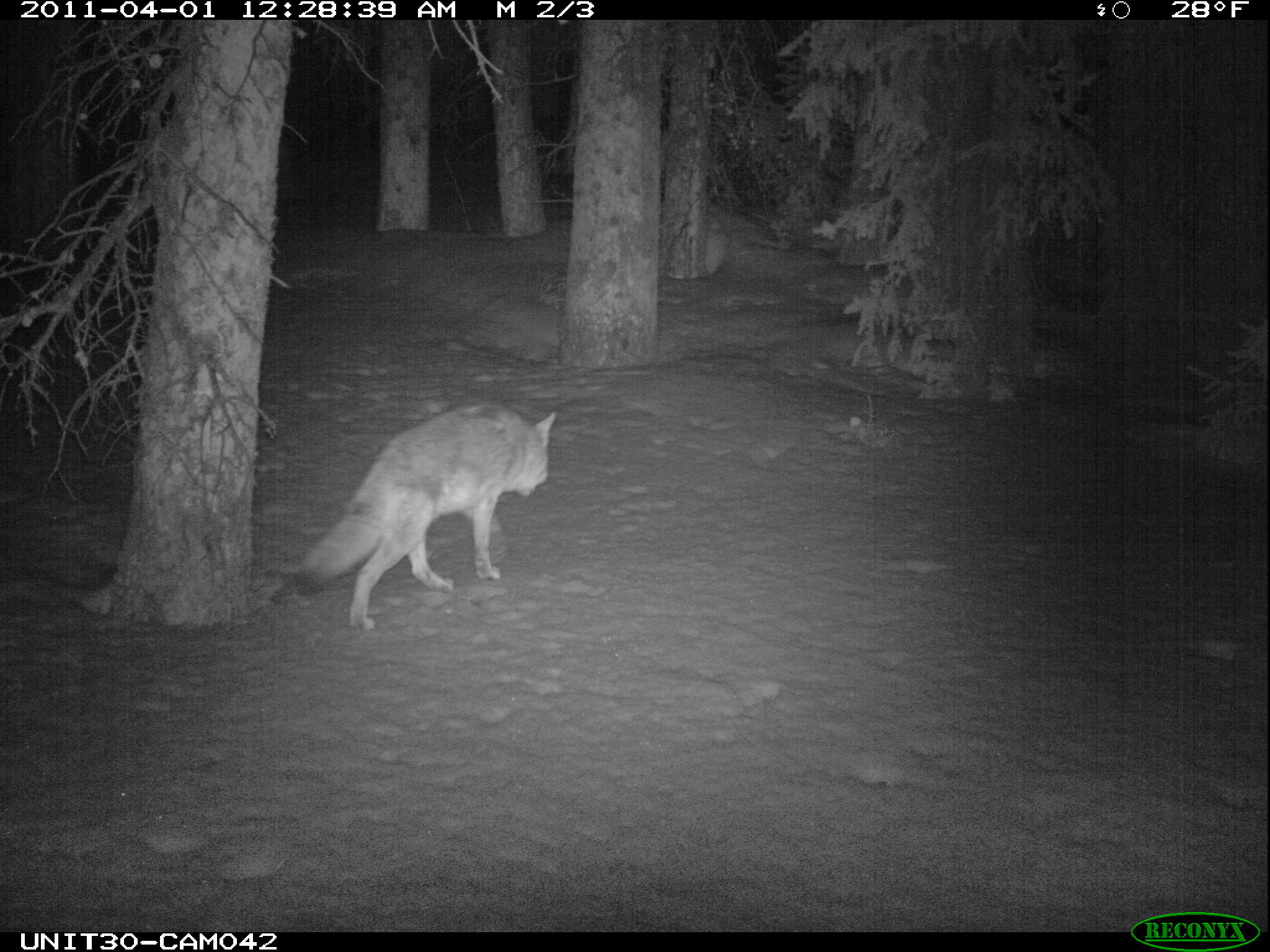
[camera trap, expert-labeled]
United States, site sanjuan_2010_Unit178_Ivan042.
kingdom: Animalia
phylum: Chordata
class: Mammalia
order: Carnivora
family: Canidae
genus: Canis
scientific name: Canis latrans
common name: coyote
Canis latrans (coyote).